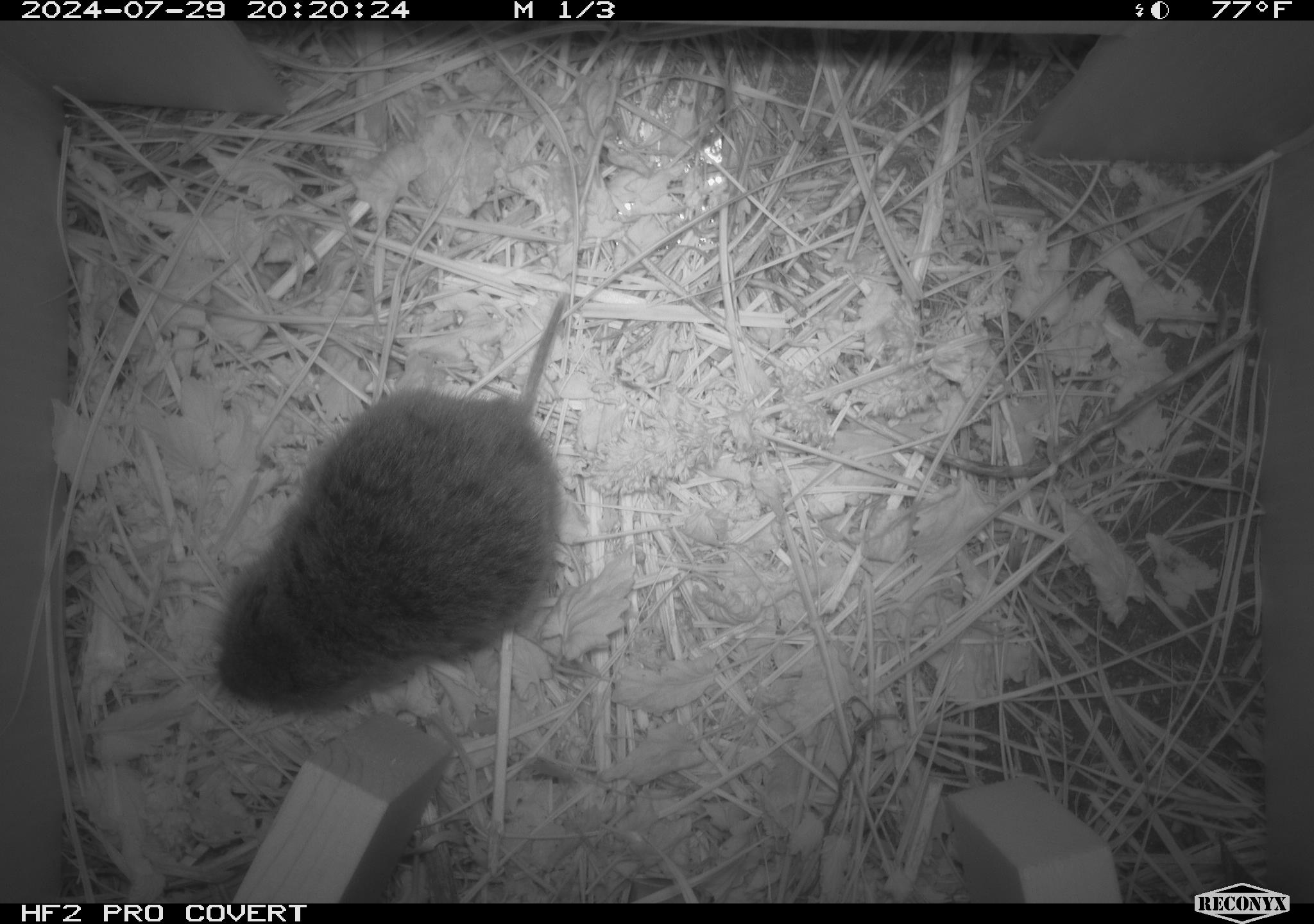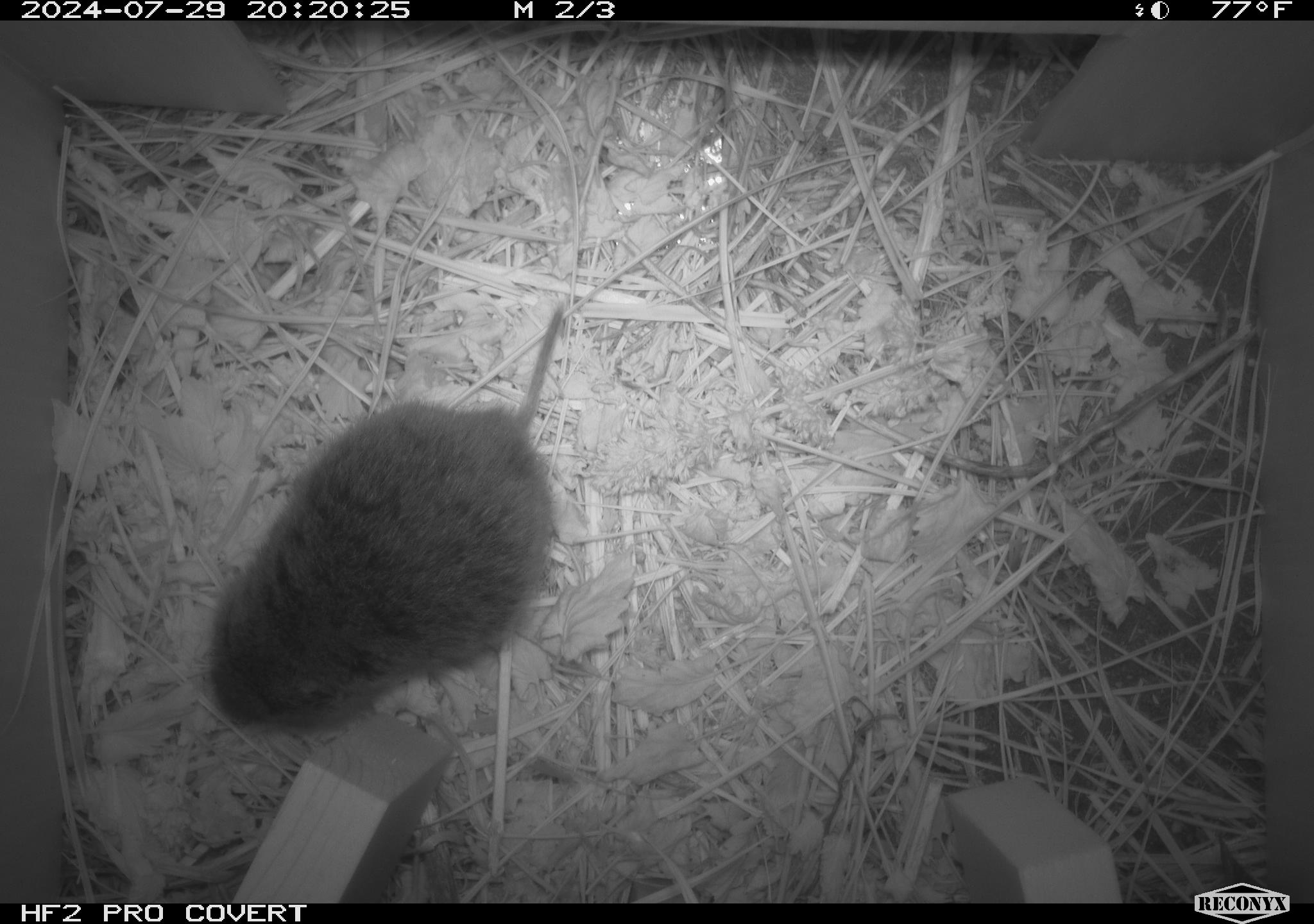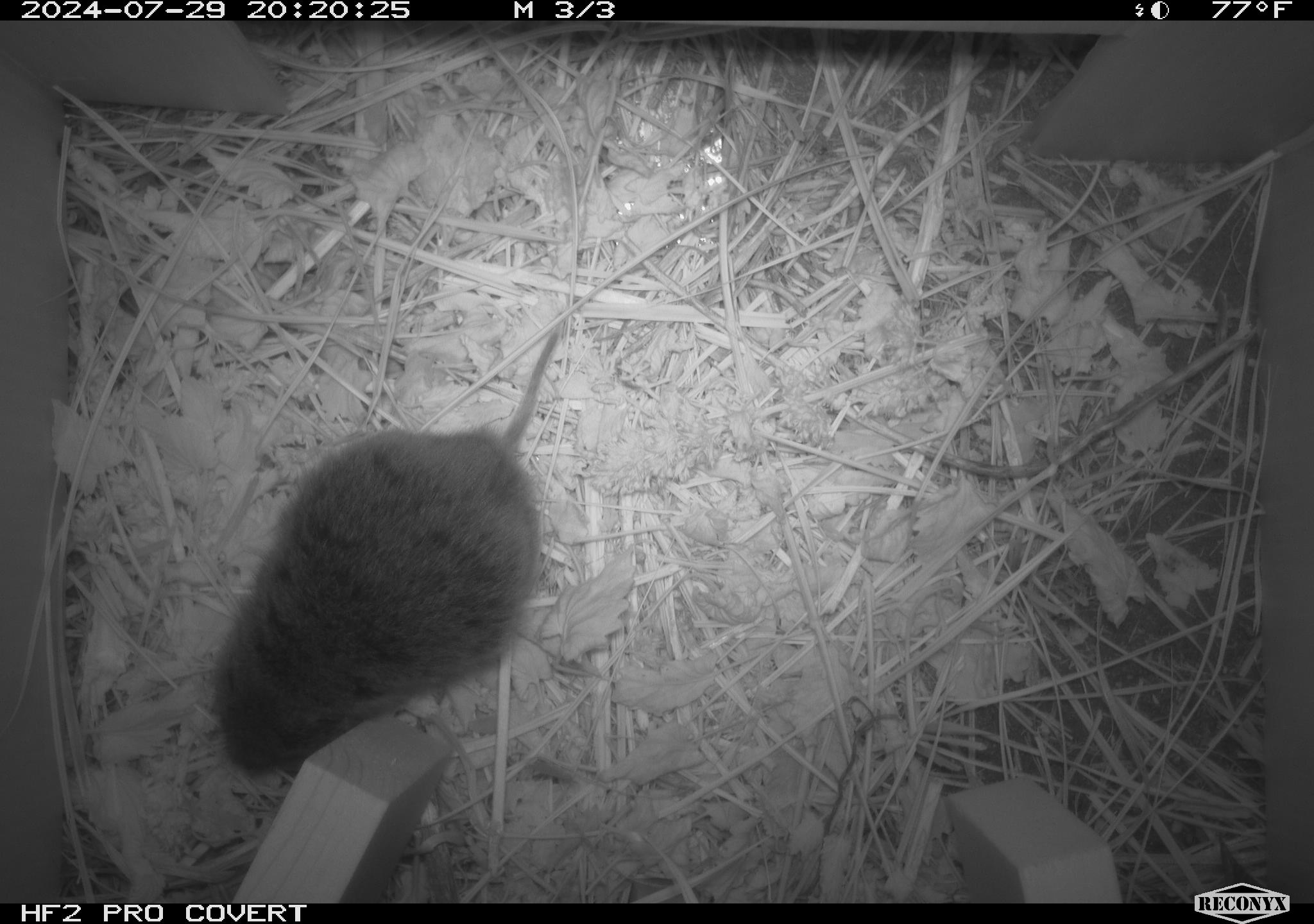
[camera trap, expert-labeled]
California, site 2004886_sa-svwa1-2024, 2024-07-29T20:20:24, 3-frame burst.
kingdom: Animalia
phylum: Chordata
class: Mammalia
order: Rodentia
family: Cricetidae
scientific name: Arvicolinae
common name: voles, lemmings, and muskrats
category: arvicolinae subfamily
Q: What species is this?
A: Arvicolinae subfamily (voles, lemmings, and muskrats) (Arvicolinae).